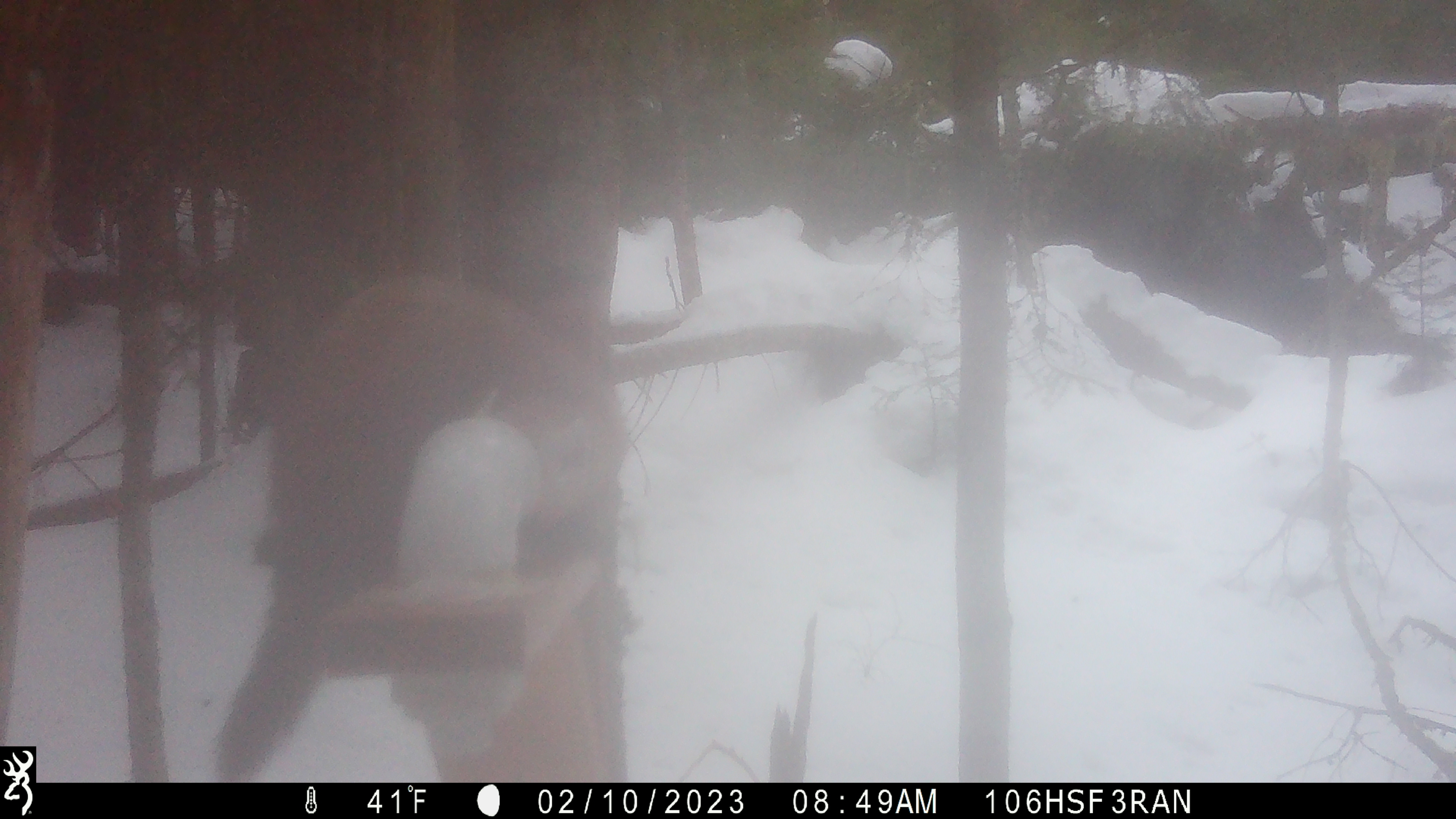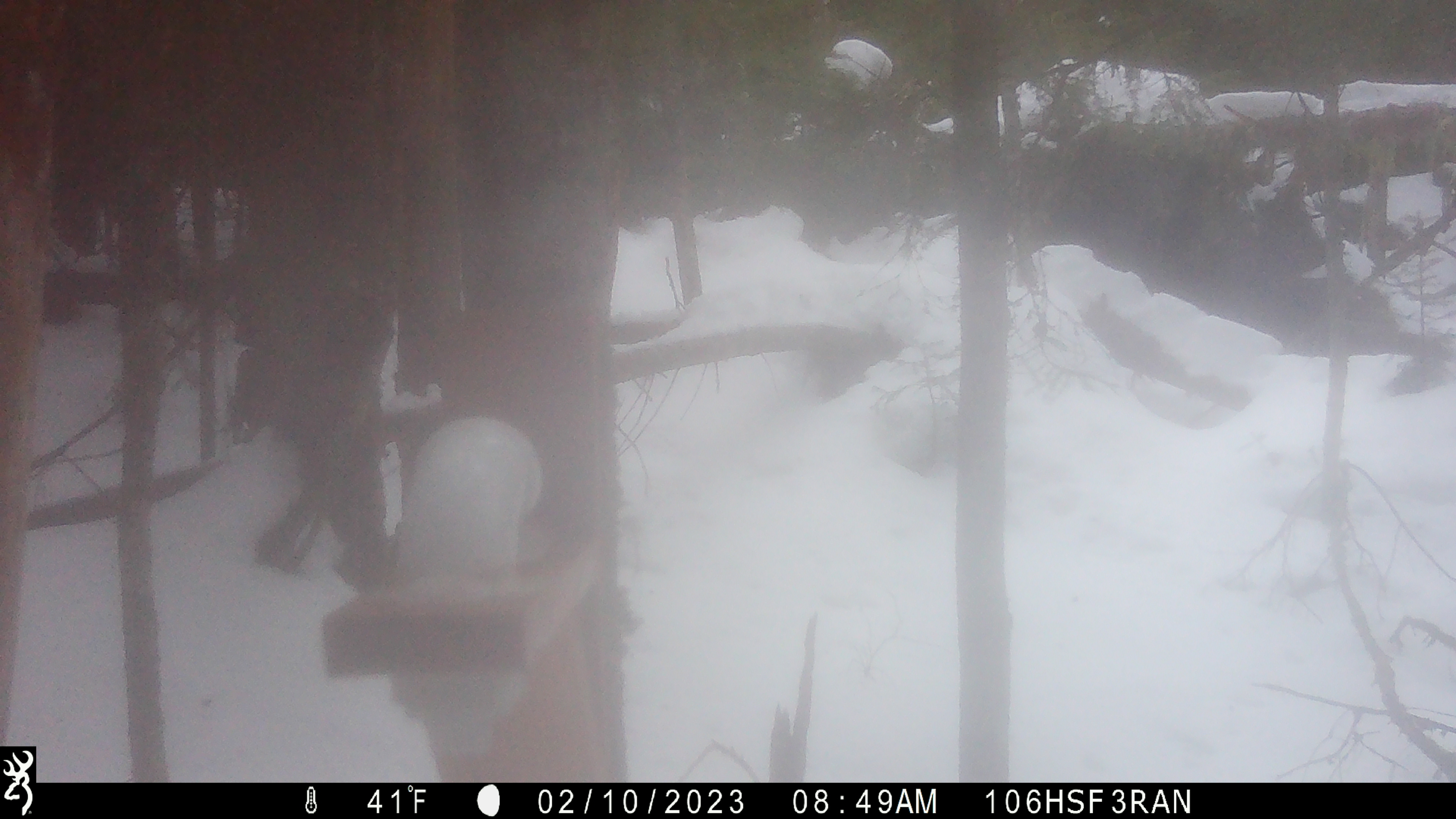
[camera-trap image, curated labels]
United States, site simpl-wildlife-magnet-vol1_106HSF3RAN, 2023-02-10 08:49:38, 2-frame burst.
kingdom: Animalia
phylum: Chordata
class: Mammalia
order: Carnivora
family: Mustelidae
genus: Martes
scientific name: Martes americana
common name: american marten